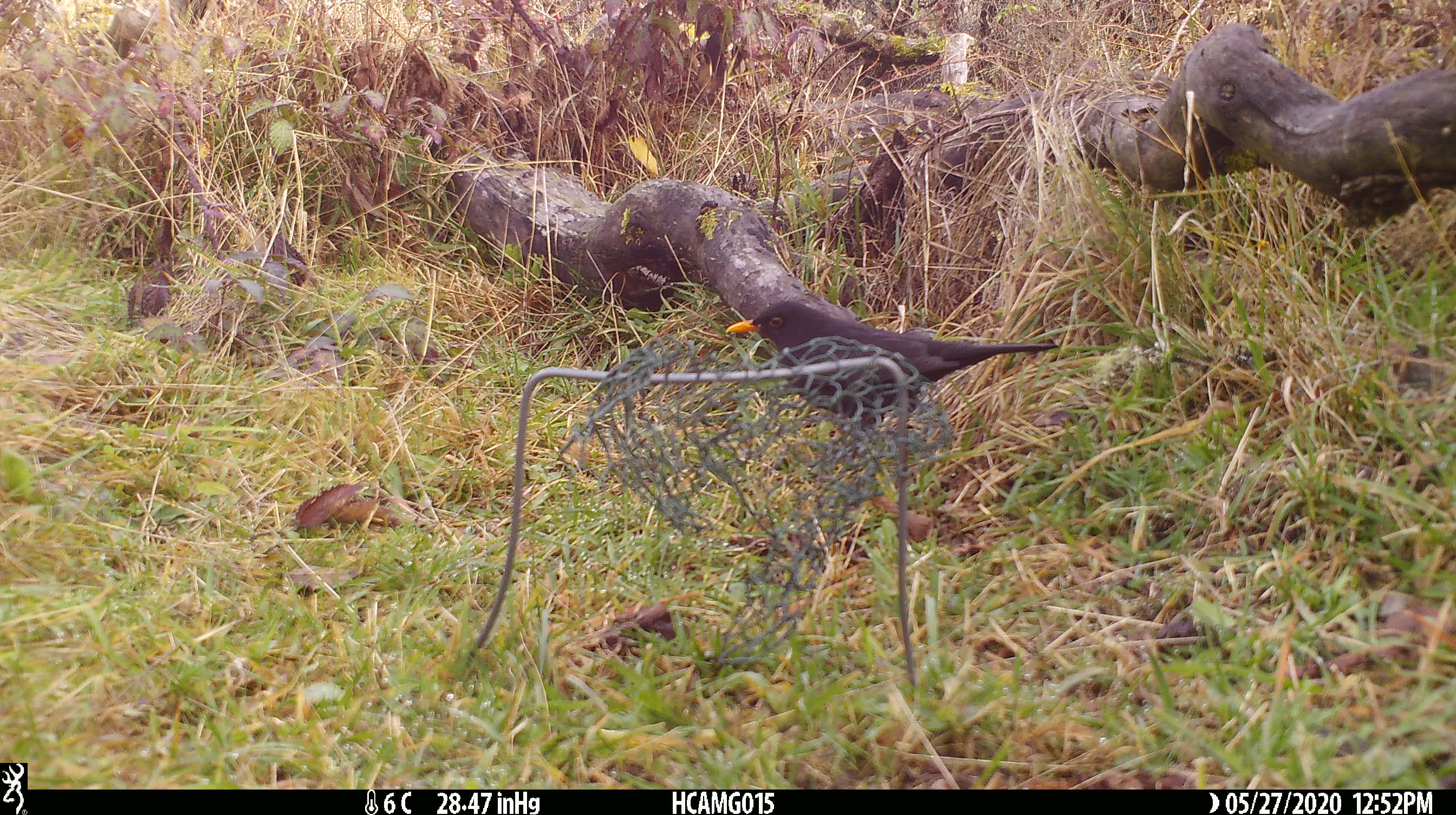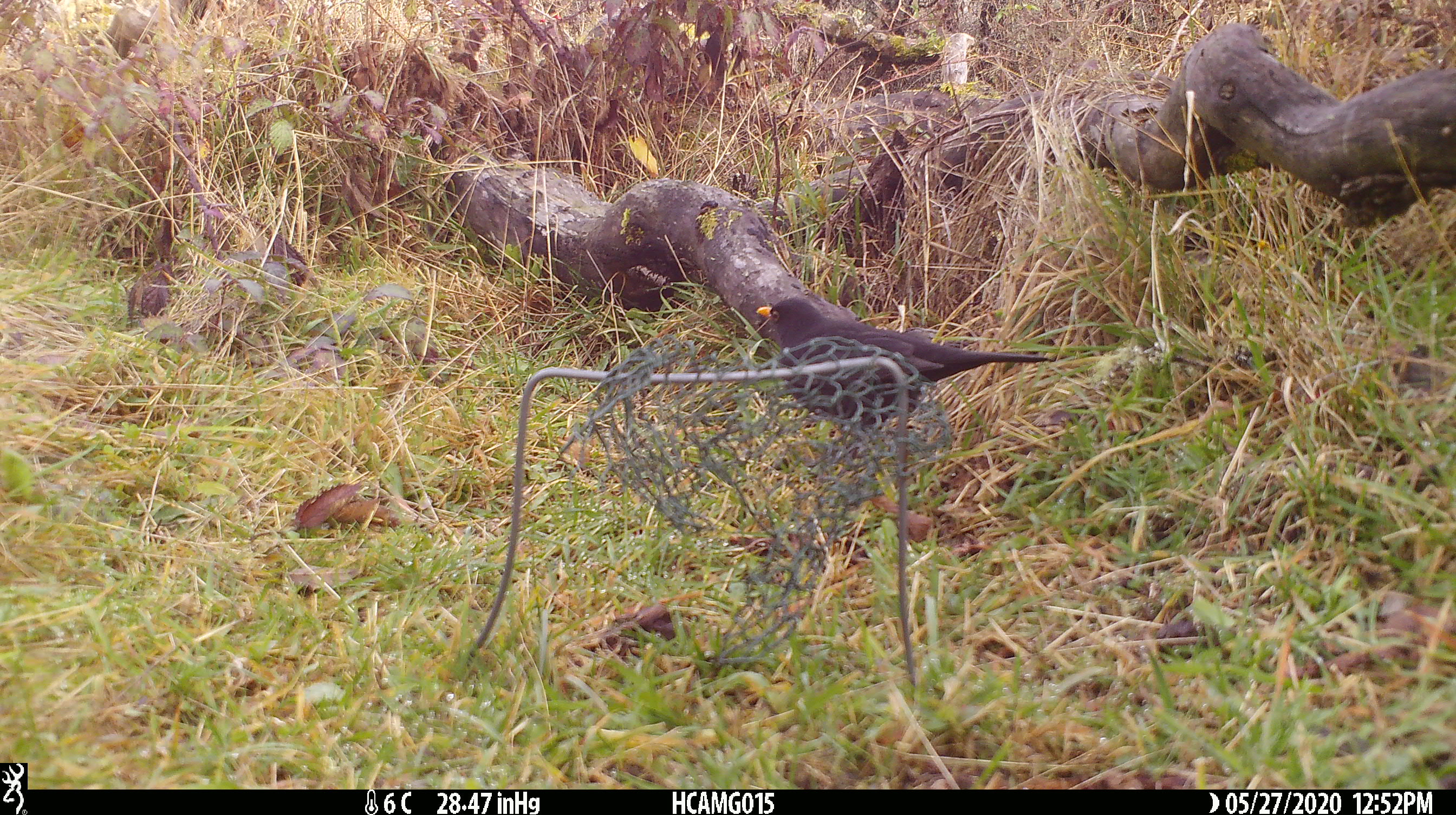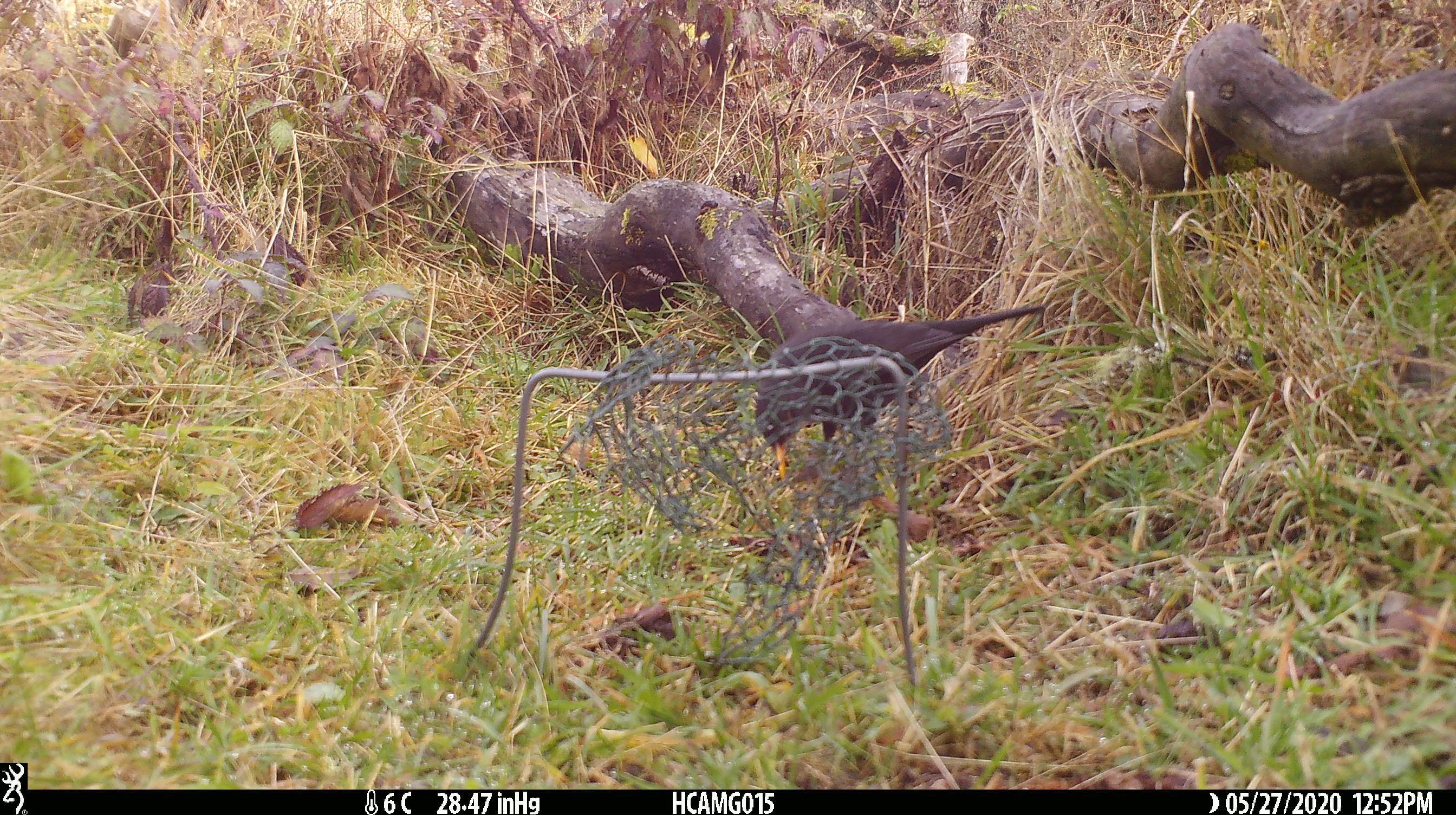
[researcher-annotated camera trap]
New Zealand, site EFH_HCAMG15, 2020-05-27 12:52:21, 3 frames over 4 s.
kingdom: Animalia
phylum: Chordata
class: Aves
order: Passeriformes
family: Turdidae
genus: Turdus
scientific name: Turdus merula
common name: eurasian blackbird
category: blackbird